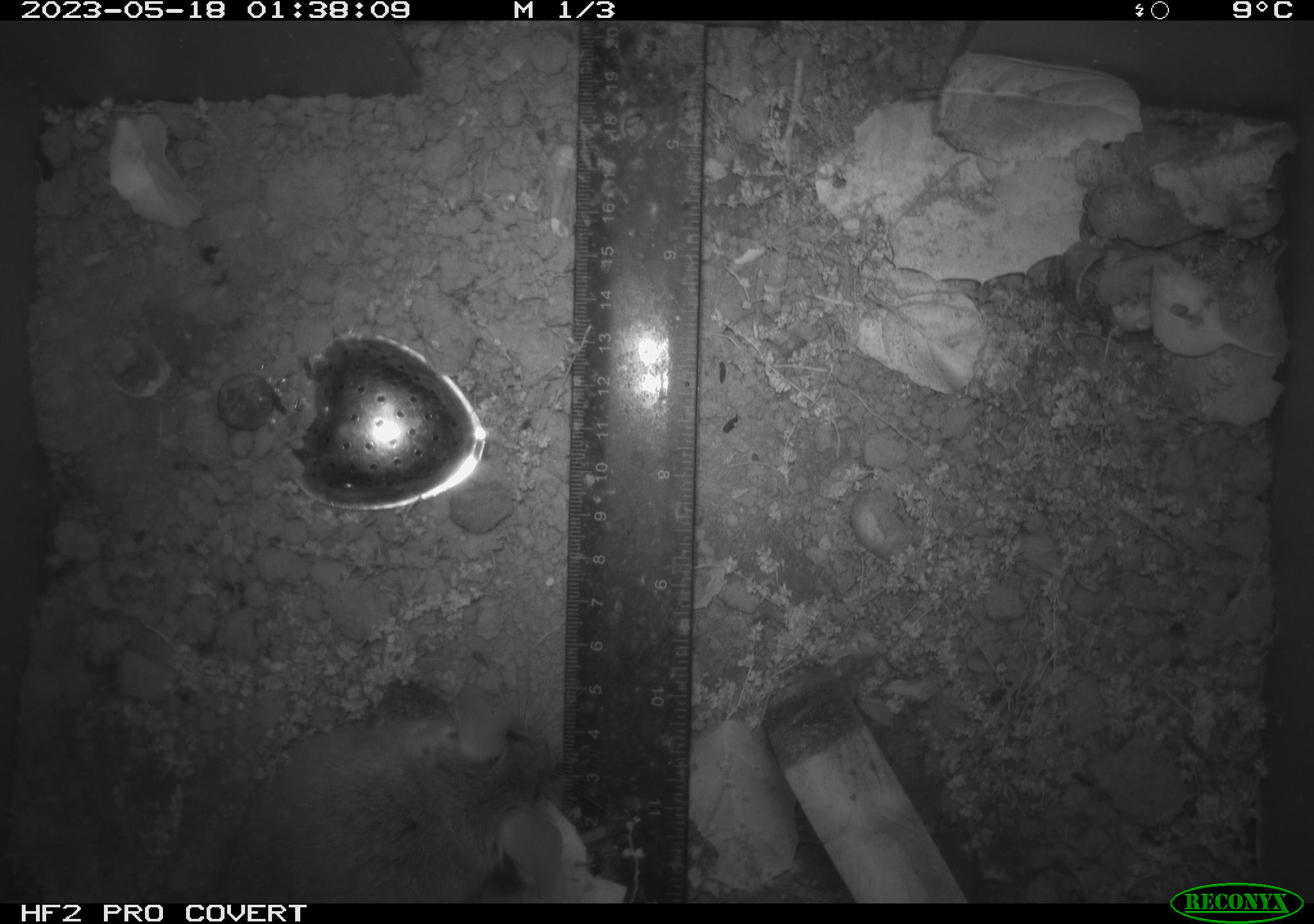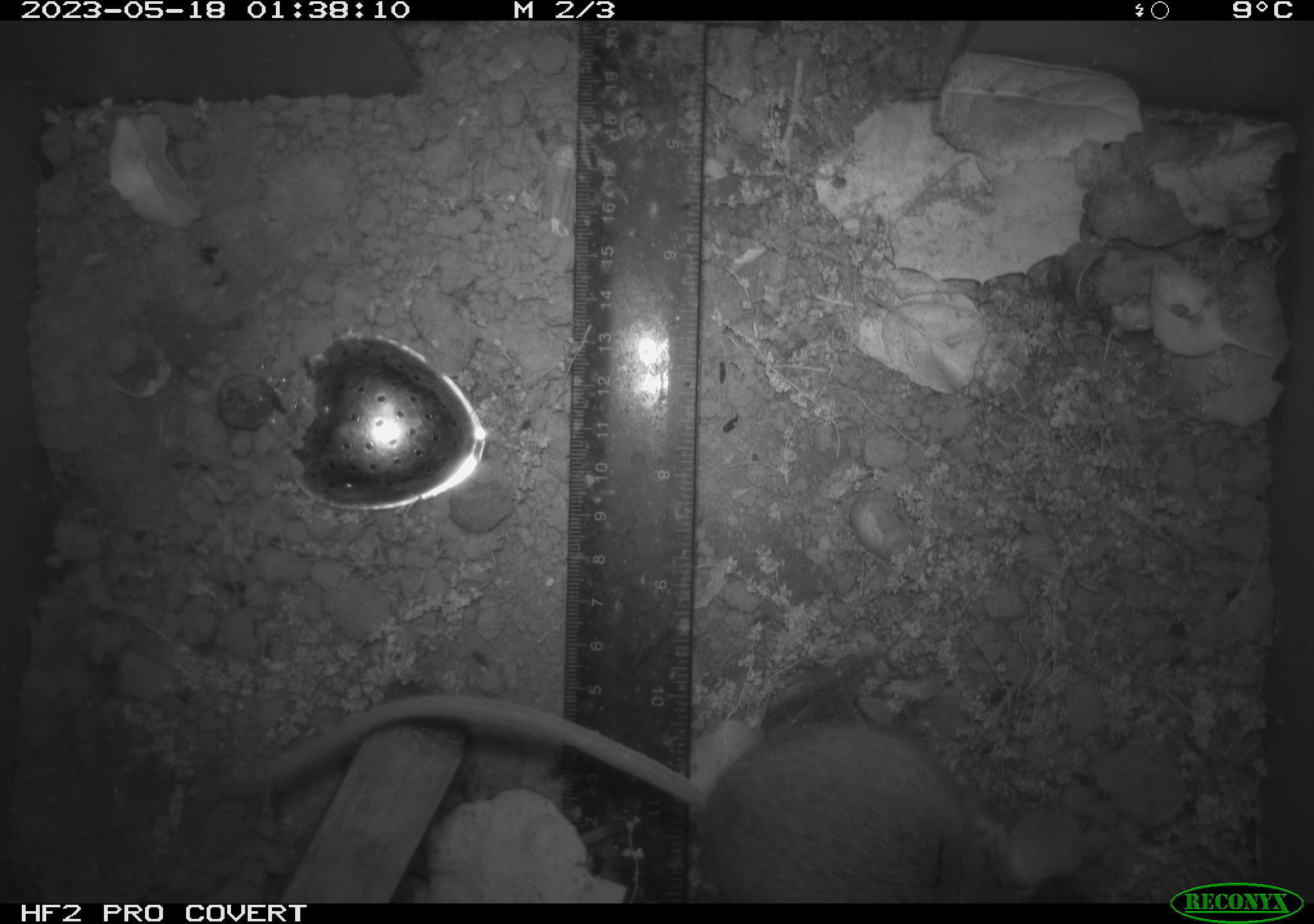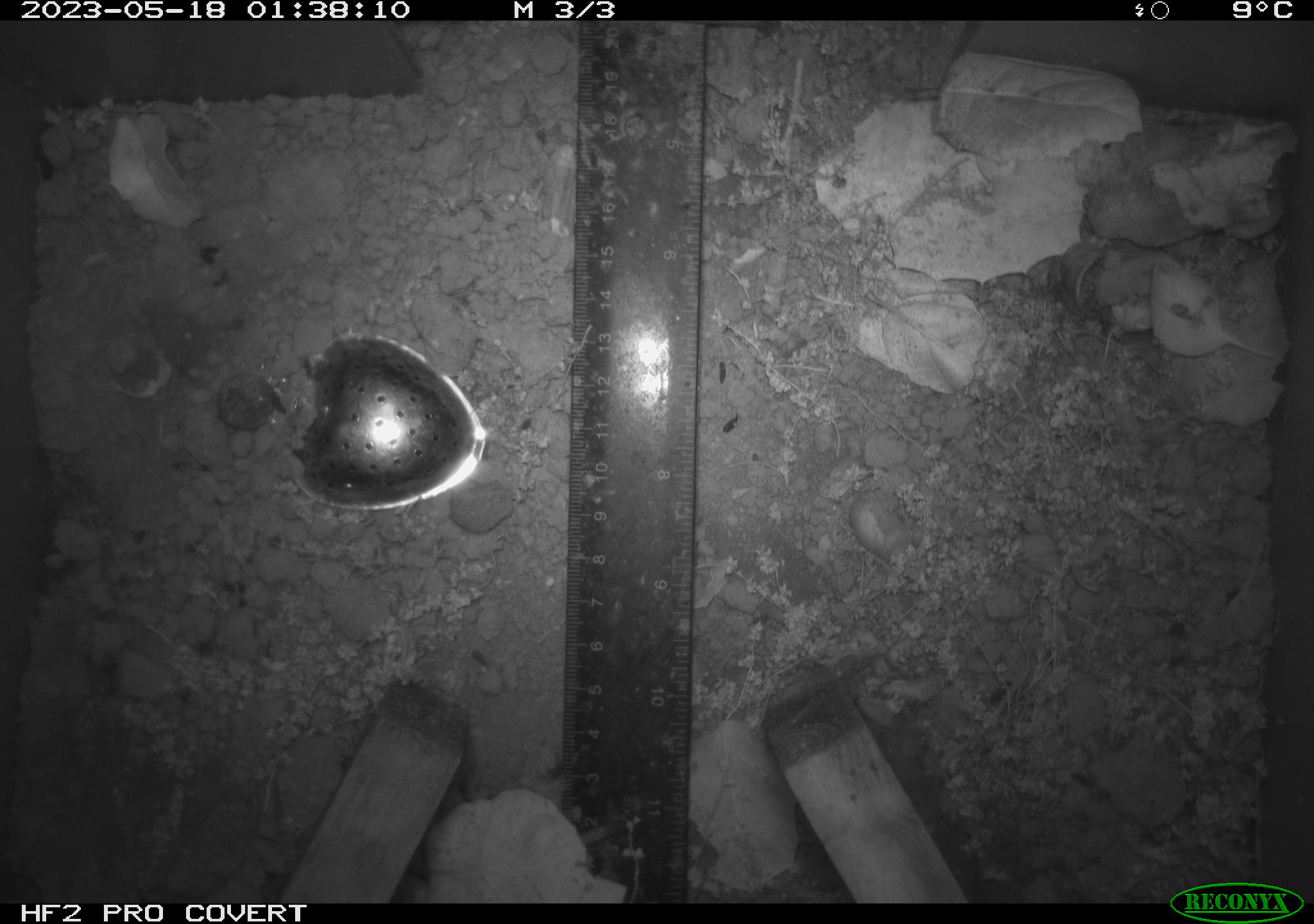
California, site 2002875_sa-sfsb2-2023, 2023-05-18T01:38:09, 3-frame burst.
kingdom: Animalia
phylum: Chordata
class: Mammalia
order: Rodentia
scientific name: Rodentia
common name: mouse species